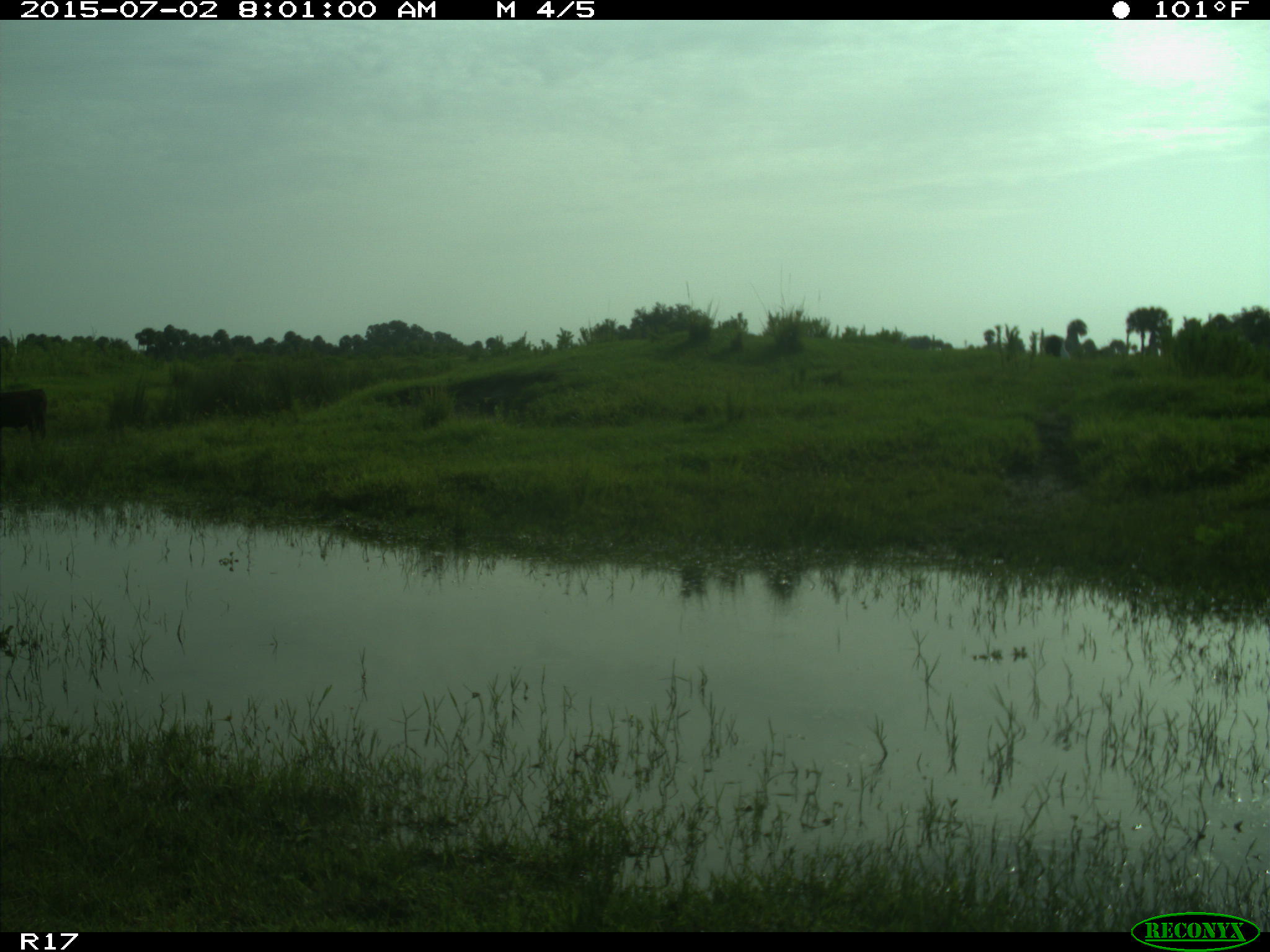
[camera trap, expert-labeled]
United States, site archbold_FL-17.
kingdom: Animalia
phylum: Chordata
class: Mammalia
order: Artiodactyla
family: Bovidae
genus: Bos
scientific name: Bos taurus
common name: domestic cow